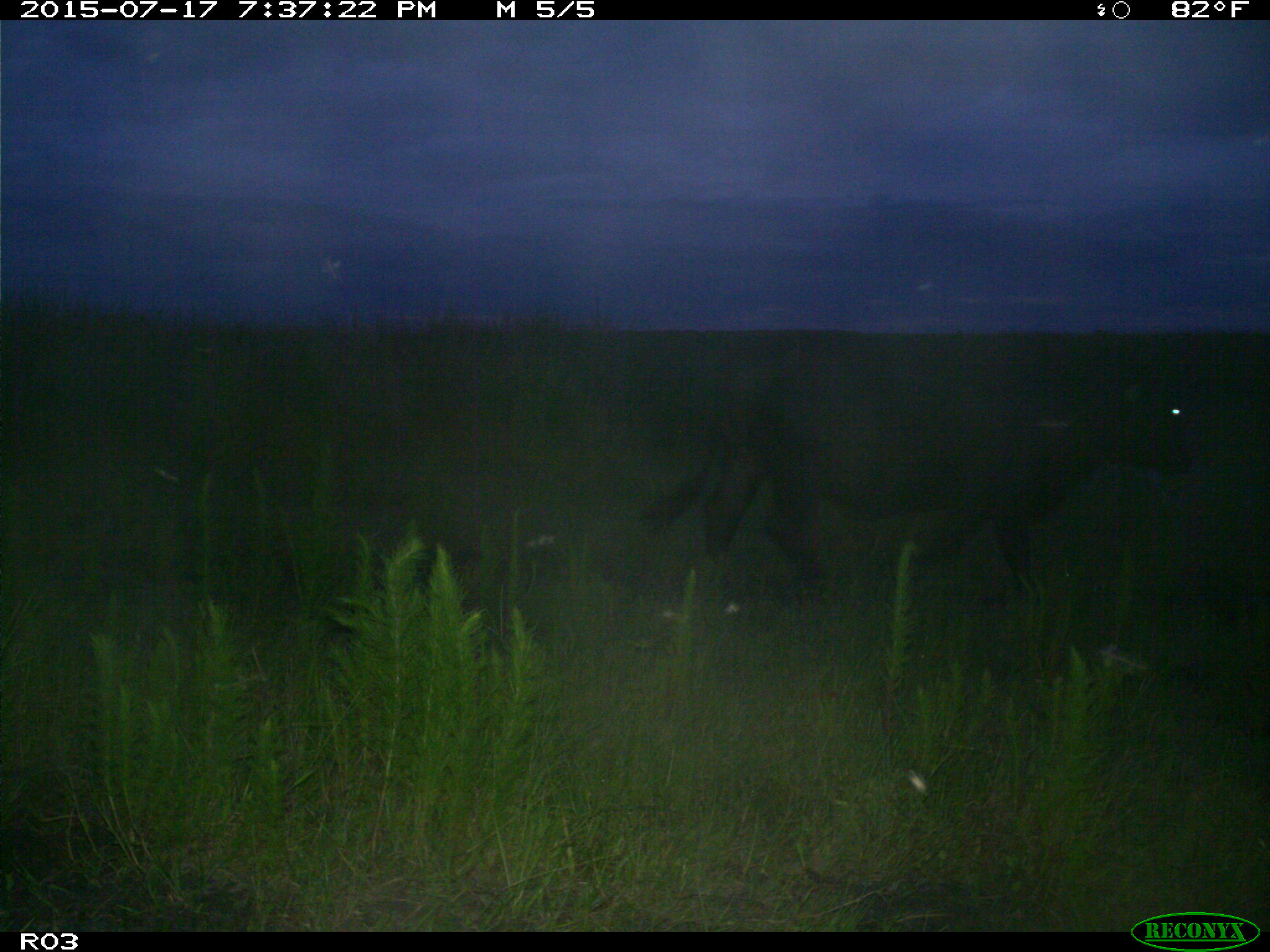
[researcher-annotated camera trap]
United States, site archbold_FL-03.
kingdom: Animalia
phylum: Chordata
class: Mammalia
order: Artiodactyla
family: Bovidae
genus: Bos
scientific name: Bos taurus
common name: domestic cow